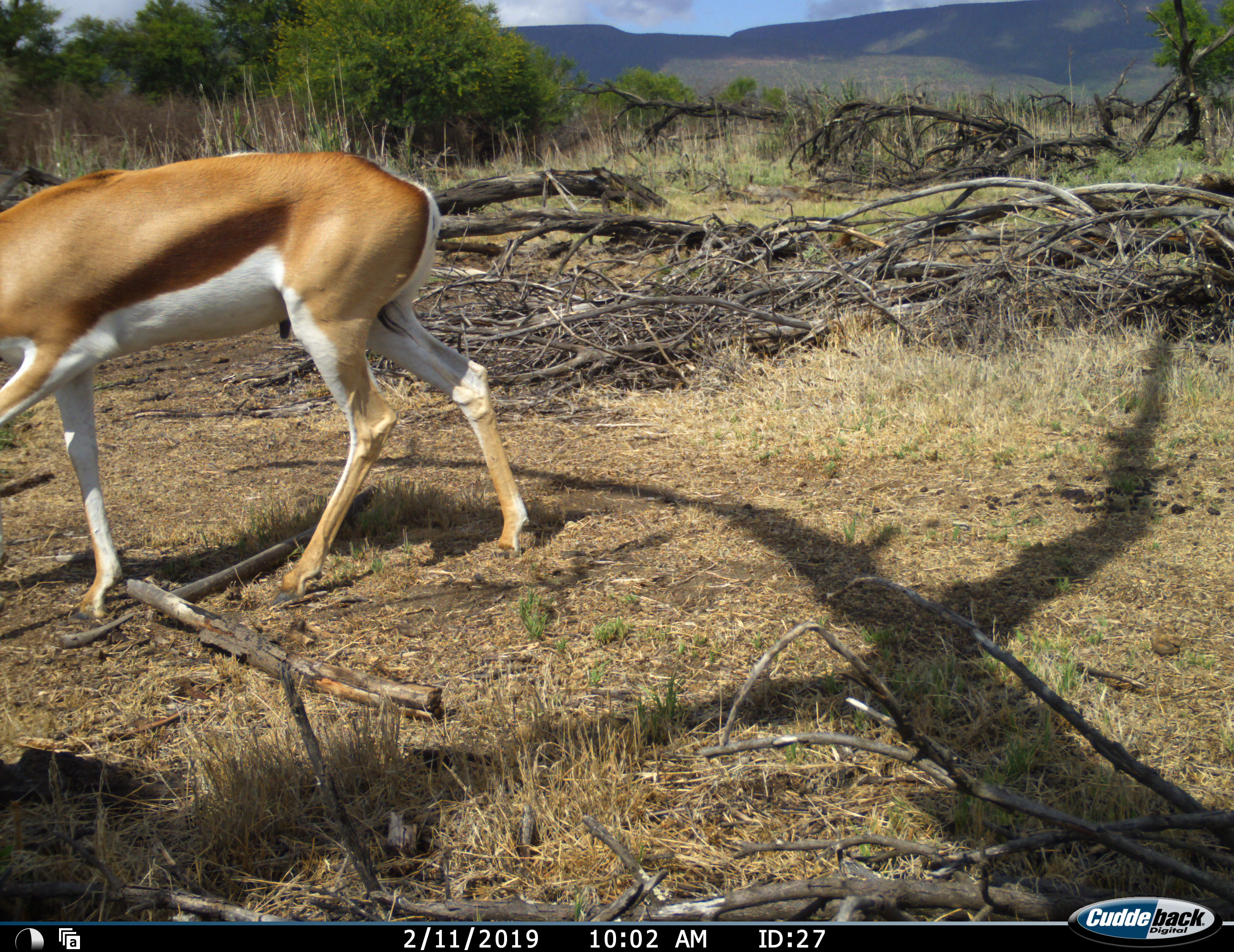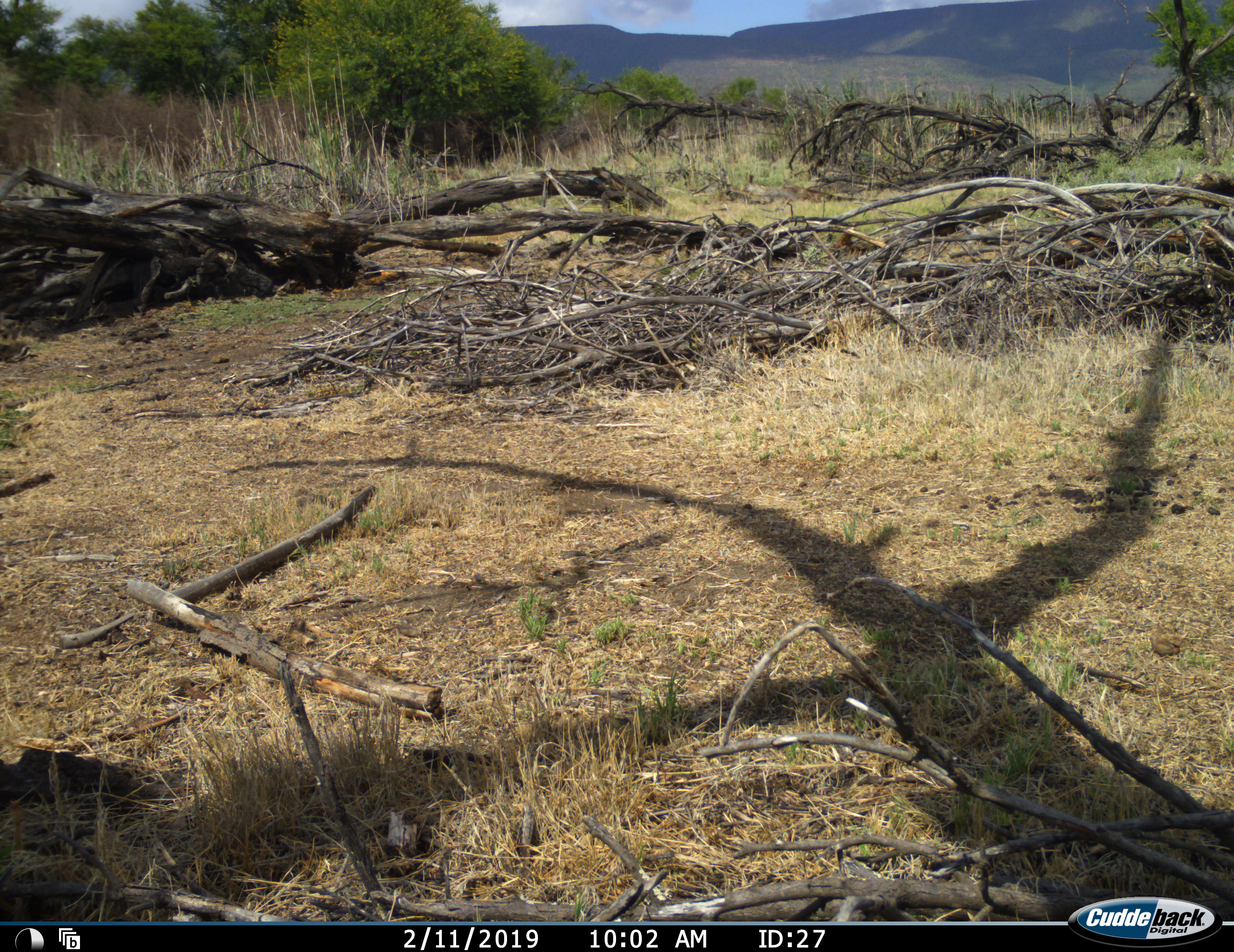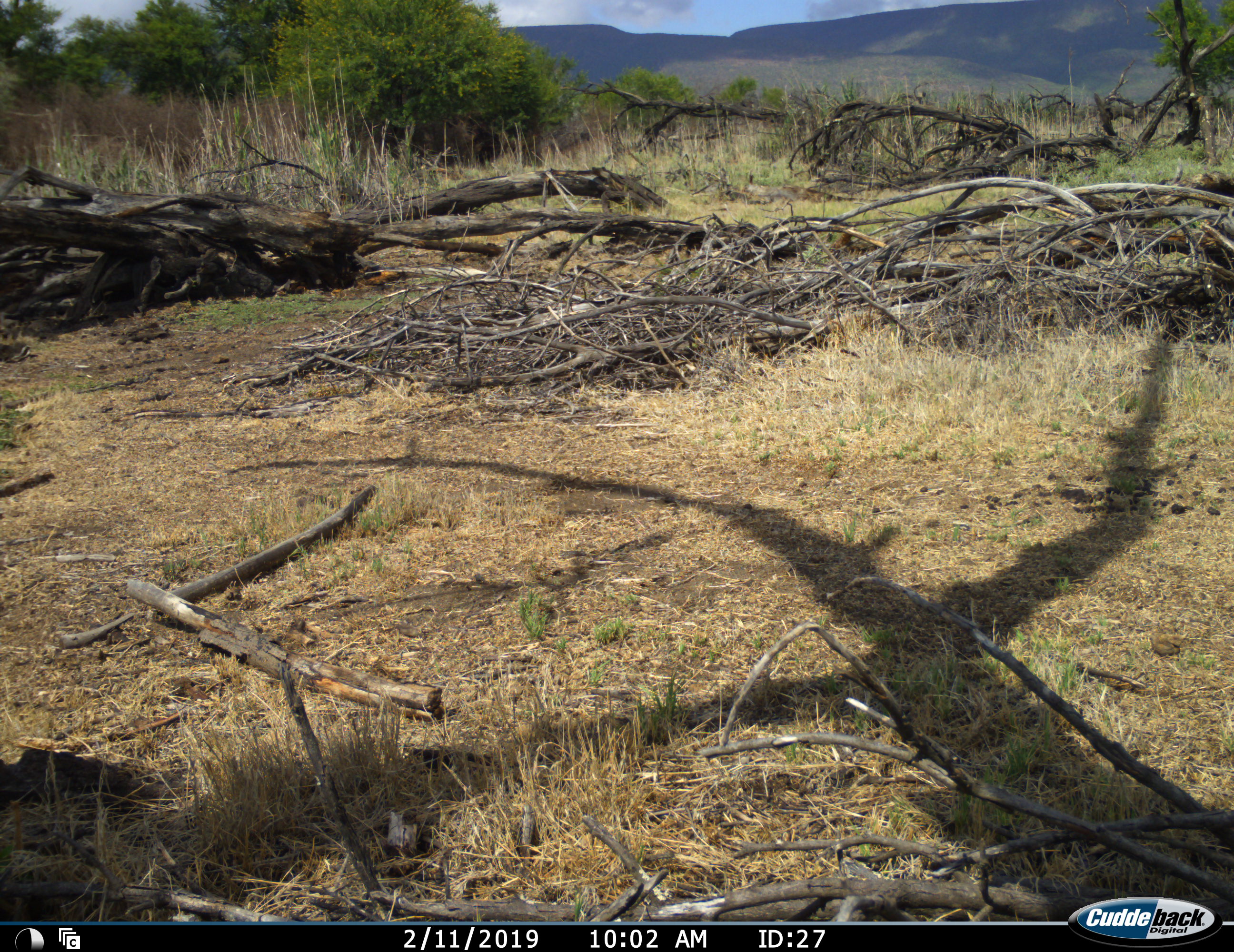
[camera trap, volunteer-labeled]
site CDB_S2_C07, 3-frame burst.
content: unidentified animal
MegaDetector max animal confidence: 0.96